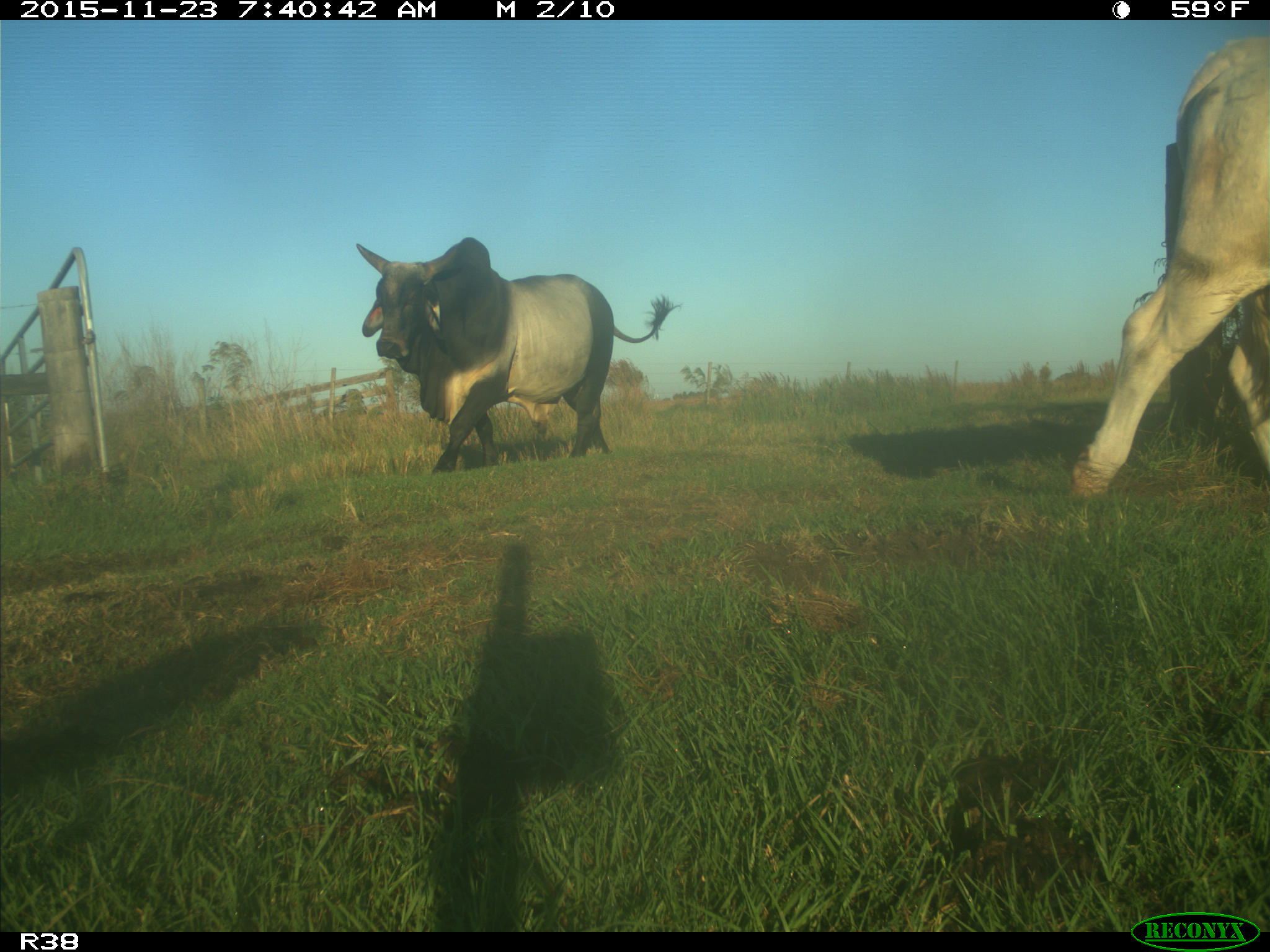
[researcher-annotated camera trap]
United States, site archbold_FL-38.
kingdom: Animalia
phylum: Chordata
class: Mammalia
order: Artiodactyla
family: Bovidae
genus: Bos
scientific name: Bos taurus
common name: domestic cow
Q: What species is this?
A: Bos taurus (domestic cow).